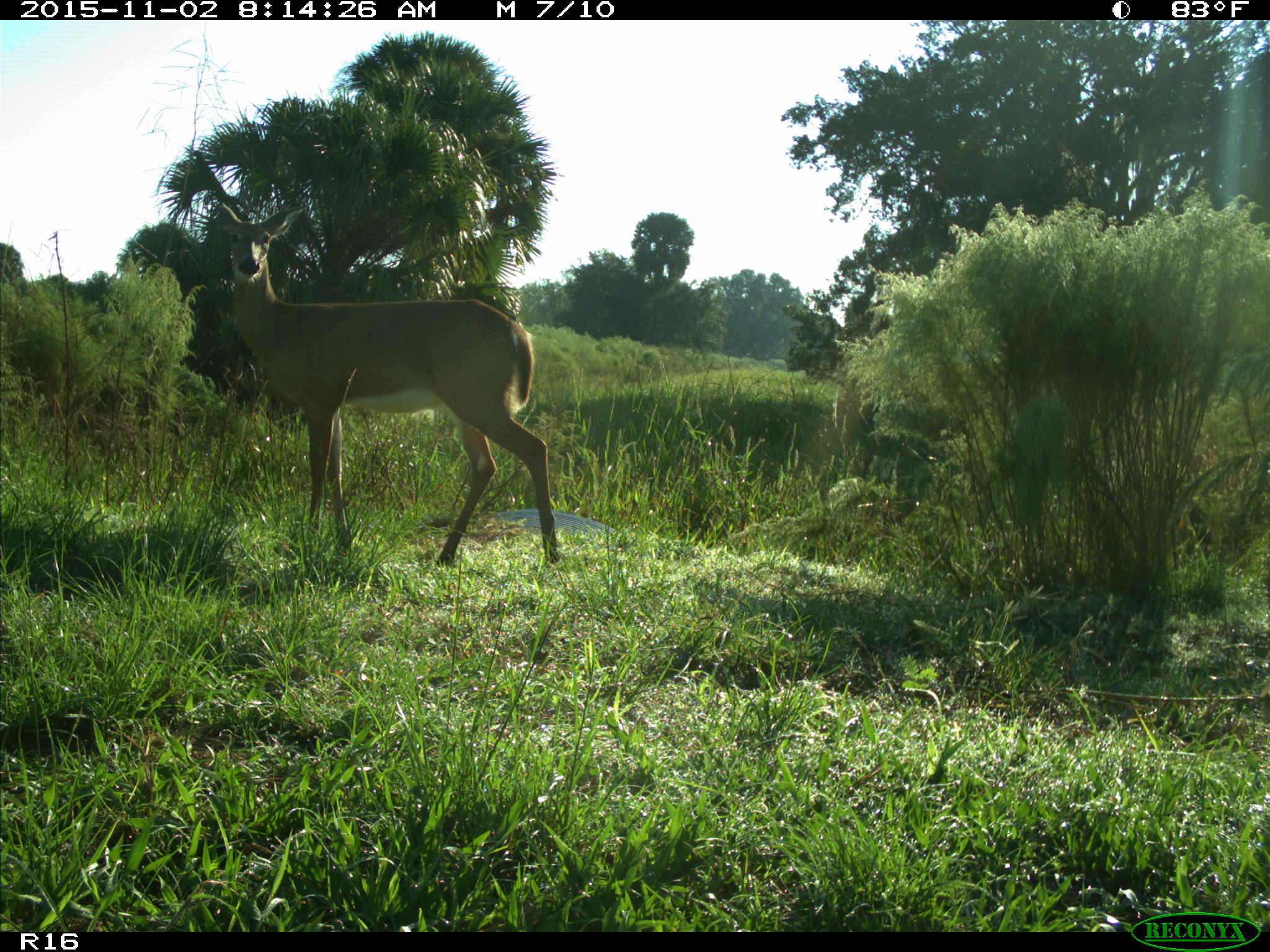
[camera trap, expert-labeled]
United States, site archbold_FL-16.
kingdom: Animalia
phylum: Chordata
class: Mammalia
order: Artiodactyla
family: Cervidae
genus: Odocoileus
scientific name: Odocoileus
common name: deer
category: unidentified deer